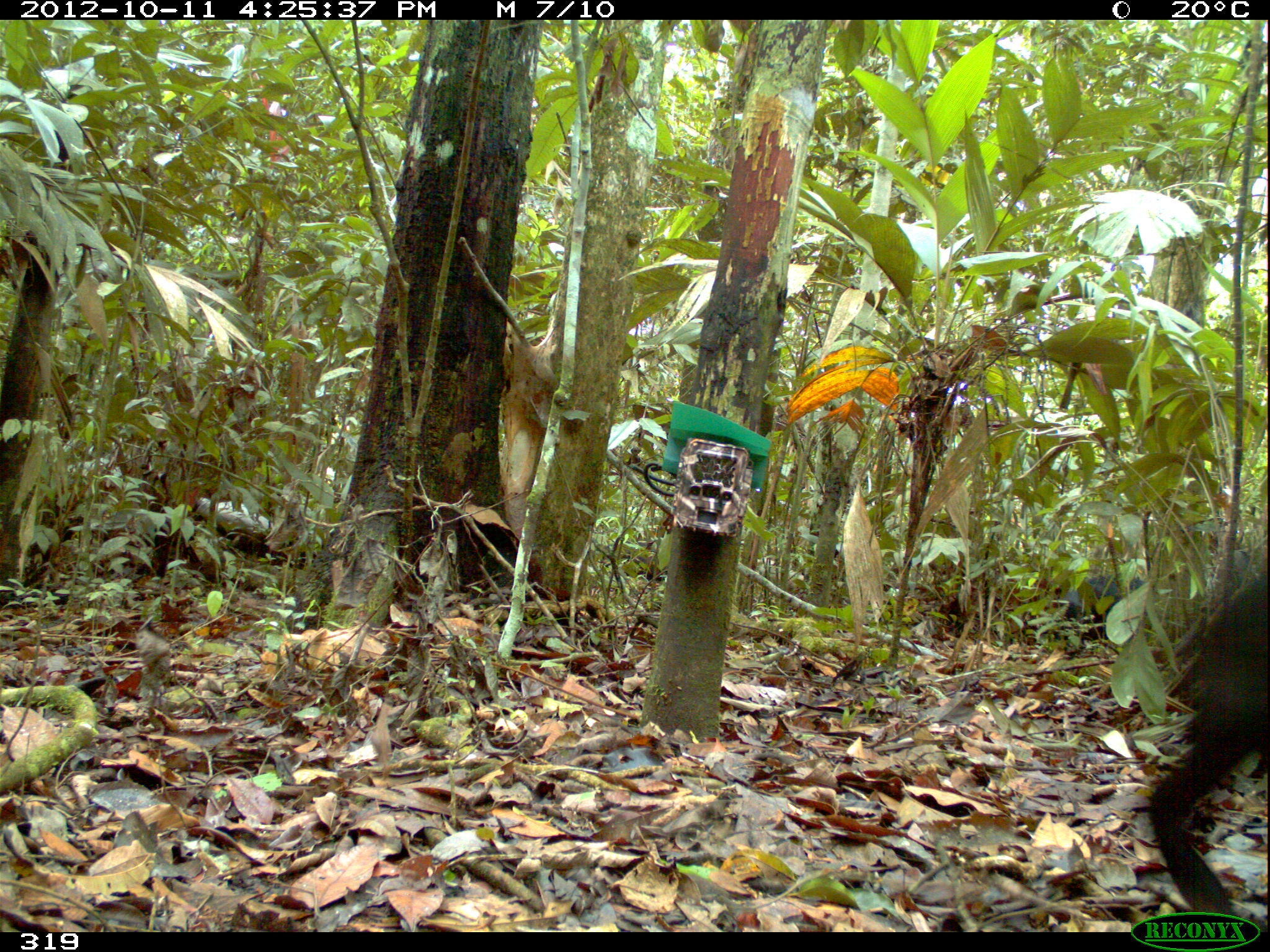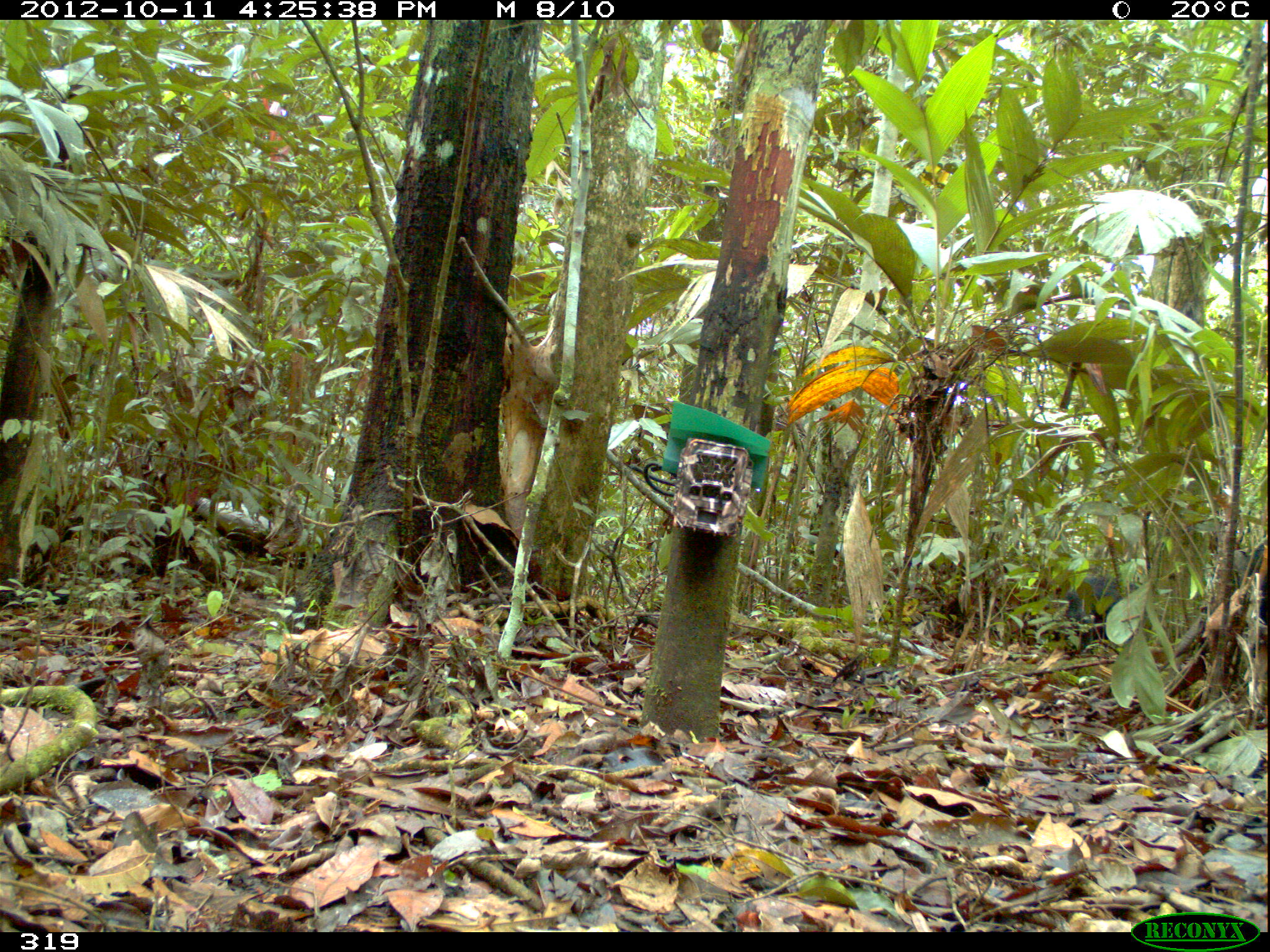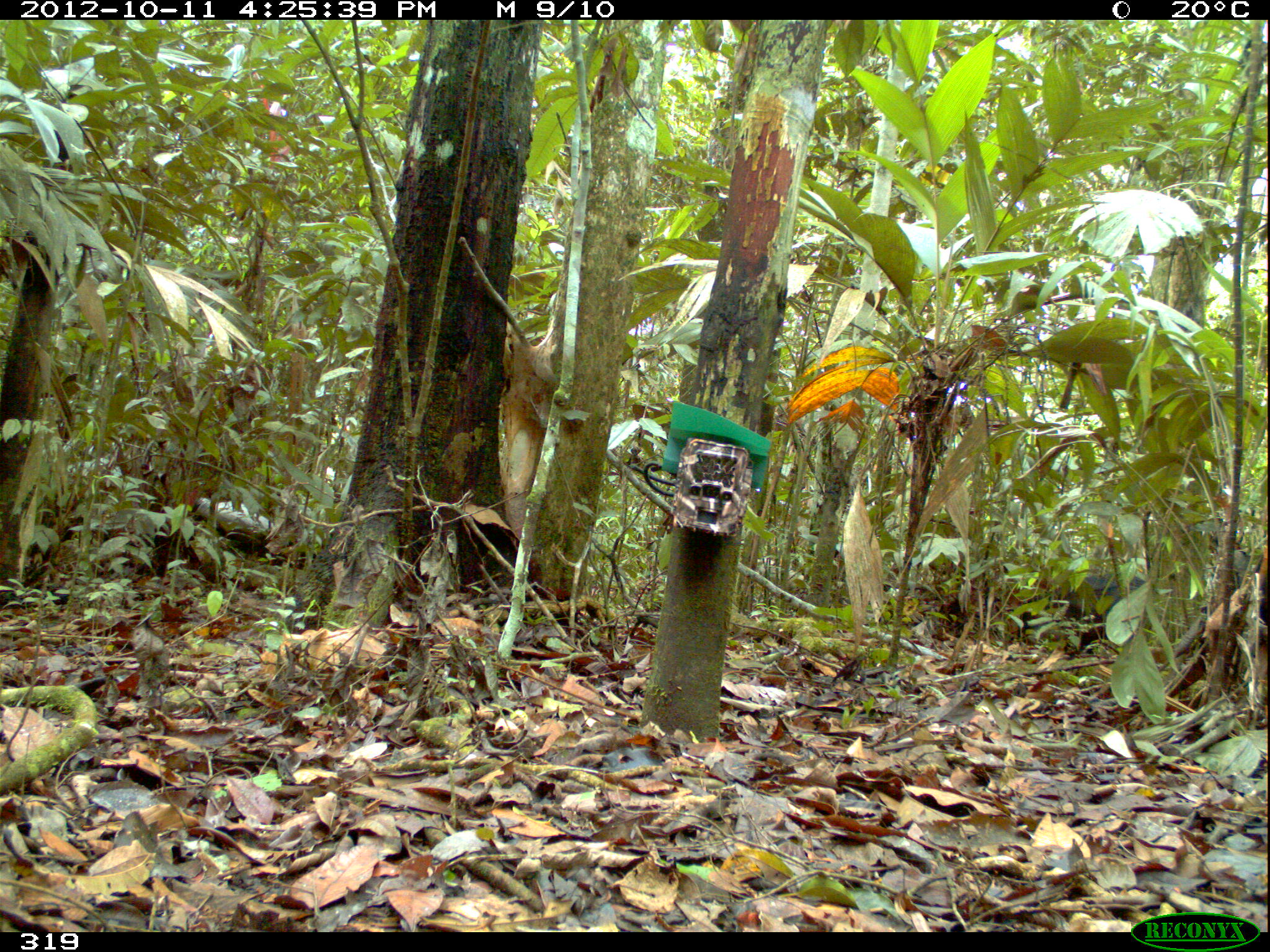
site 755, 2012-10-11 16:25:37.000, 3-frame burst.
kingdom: Animalia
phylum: Chordata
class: Mammalia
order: Artiodactyla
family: Tayassuidae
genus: Tayassu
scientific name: Tayassu pecari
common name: white-lipped peccary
Tayassu pecari (white-lipped peccary).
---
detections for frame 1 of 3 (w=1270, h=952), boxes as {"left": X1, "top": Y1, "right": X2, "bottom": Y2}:
tayassu pecari: {"left": 1147, "top": 562, "right": 1268, "bottom": 914}; {"left": 1049, "top": 572, "right": 1148, "bottom": 641}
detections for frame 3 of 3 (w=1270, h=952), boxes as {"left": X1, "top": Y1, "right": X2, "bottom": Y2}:
tayassu pecari: {"left": 1019, "top": 569, "right": 1159, "bottom": 655}